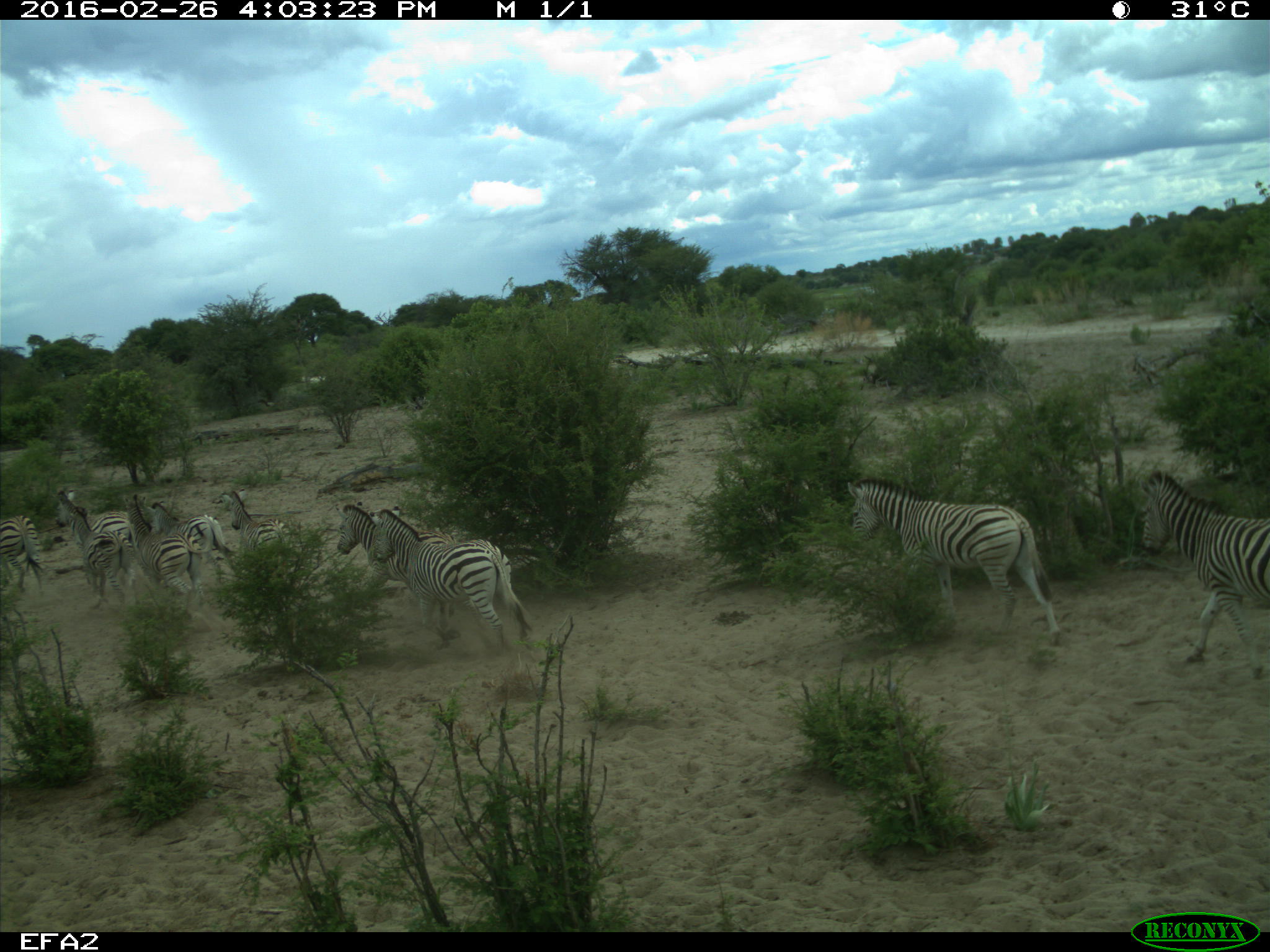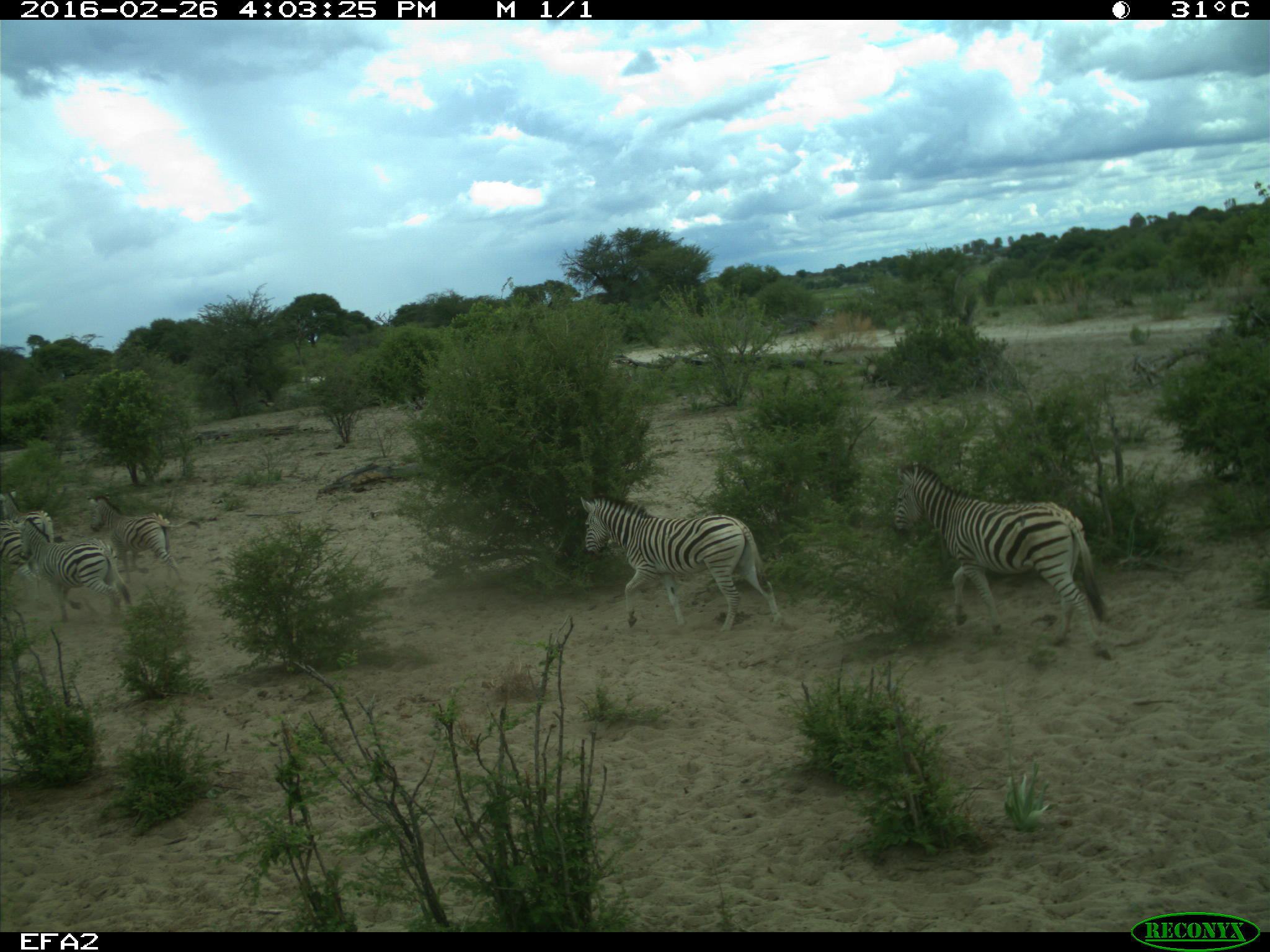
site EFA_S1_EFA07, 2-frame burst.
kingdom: Animalia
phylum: Chordata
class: Mammalia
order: Perissodactyla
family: Equidae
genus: Equus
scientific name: Equus quagga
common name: plains zebra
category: zebraplains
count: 8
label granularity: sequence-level